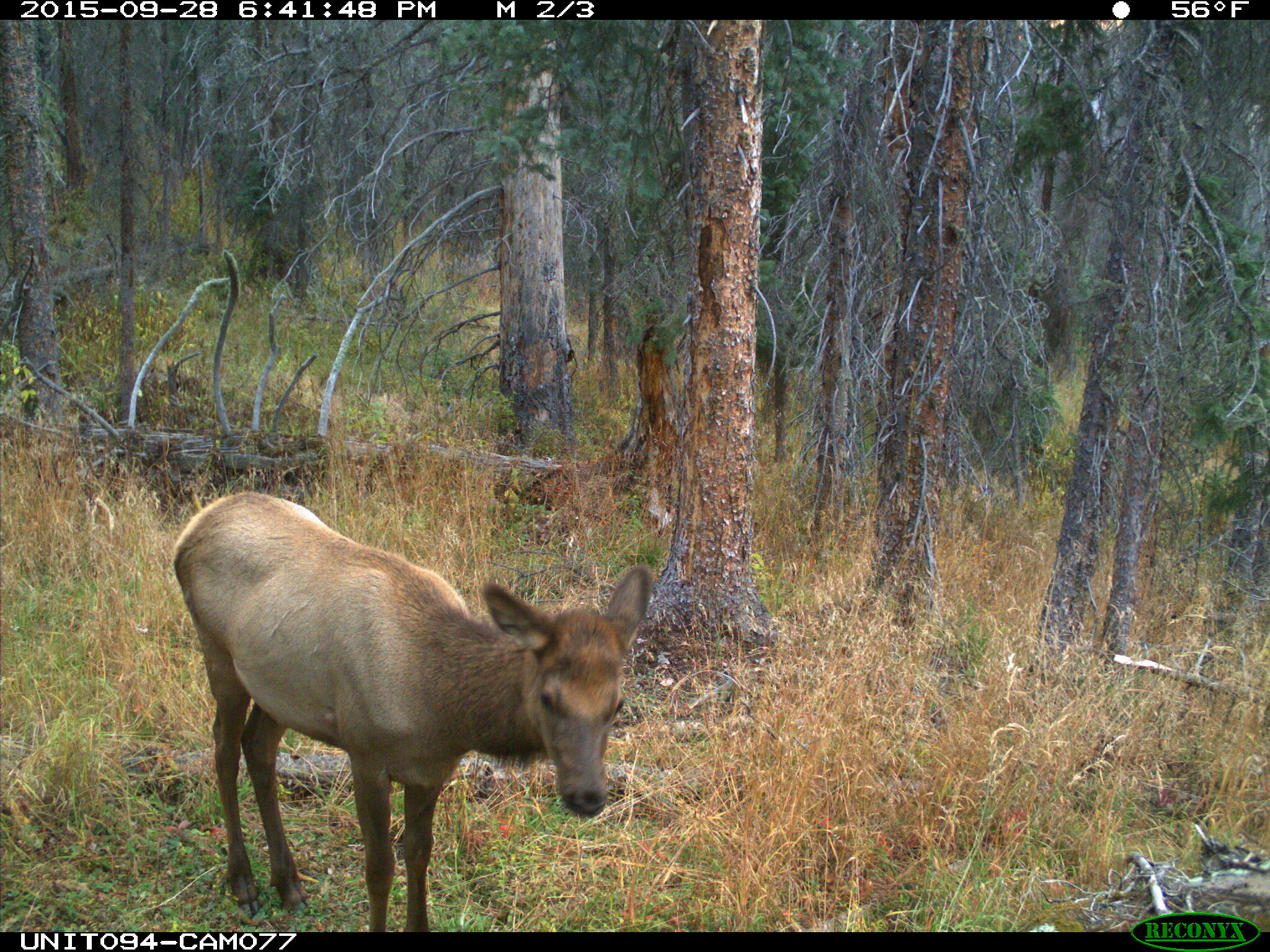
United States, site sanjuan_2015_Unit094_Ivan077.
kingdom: Animalia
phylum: Chordata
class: Mammalia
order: Artiodactyla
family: Cervidae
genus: Cervus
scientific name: Cervus elaphus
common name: red deer